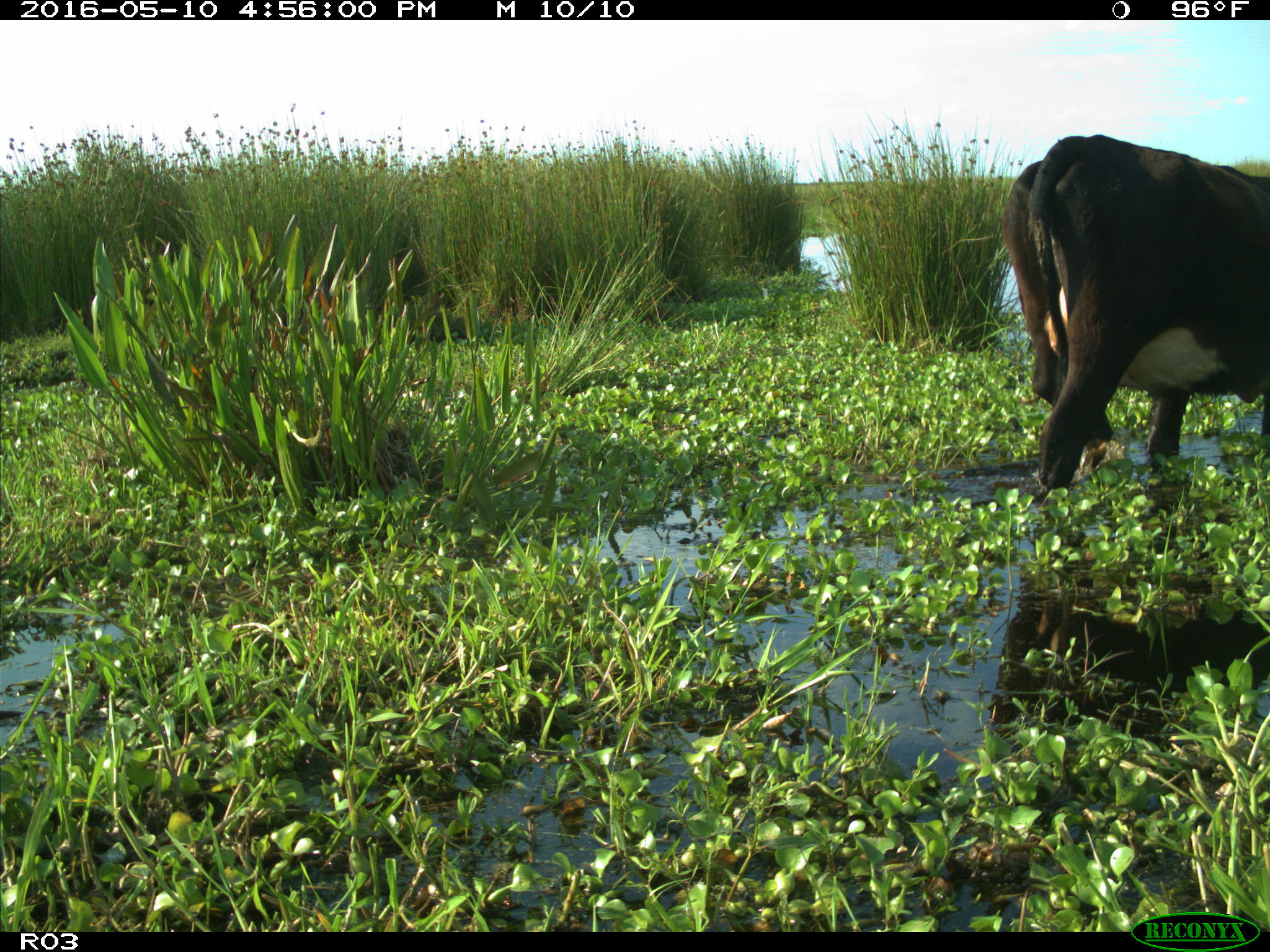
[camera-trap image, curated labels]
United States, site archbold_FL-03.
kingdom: Animalia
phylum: Chordata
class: Mammalia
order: Artiodactyla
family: Bovidae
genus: Bos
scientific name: Bos taurus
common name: domestic cow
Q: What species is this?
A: Bos taurus (domestic cow).